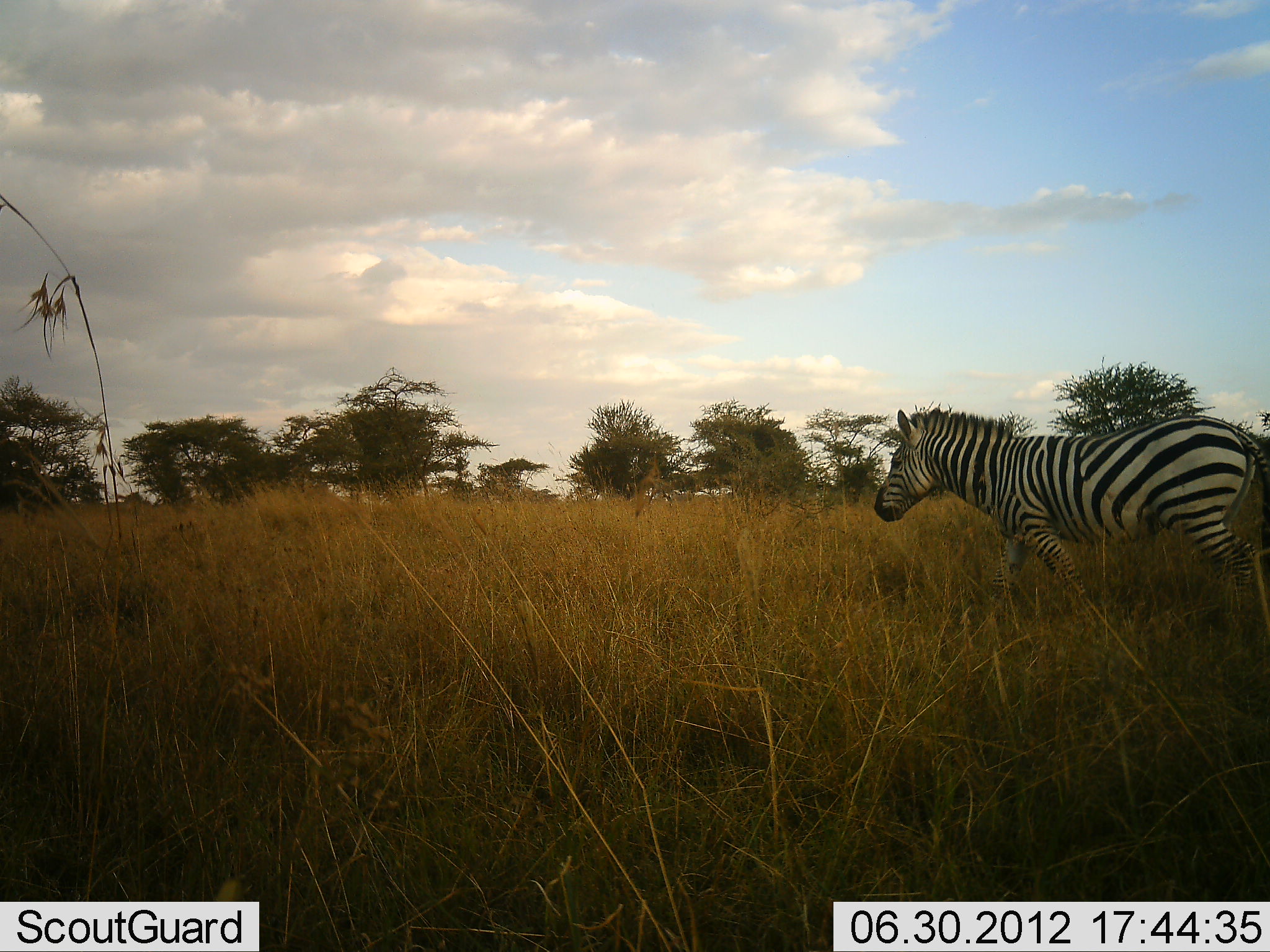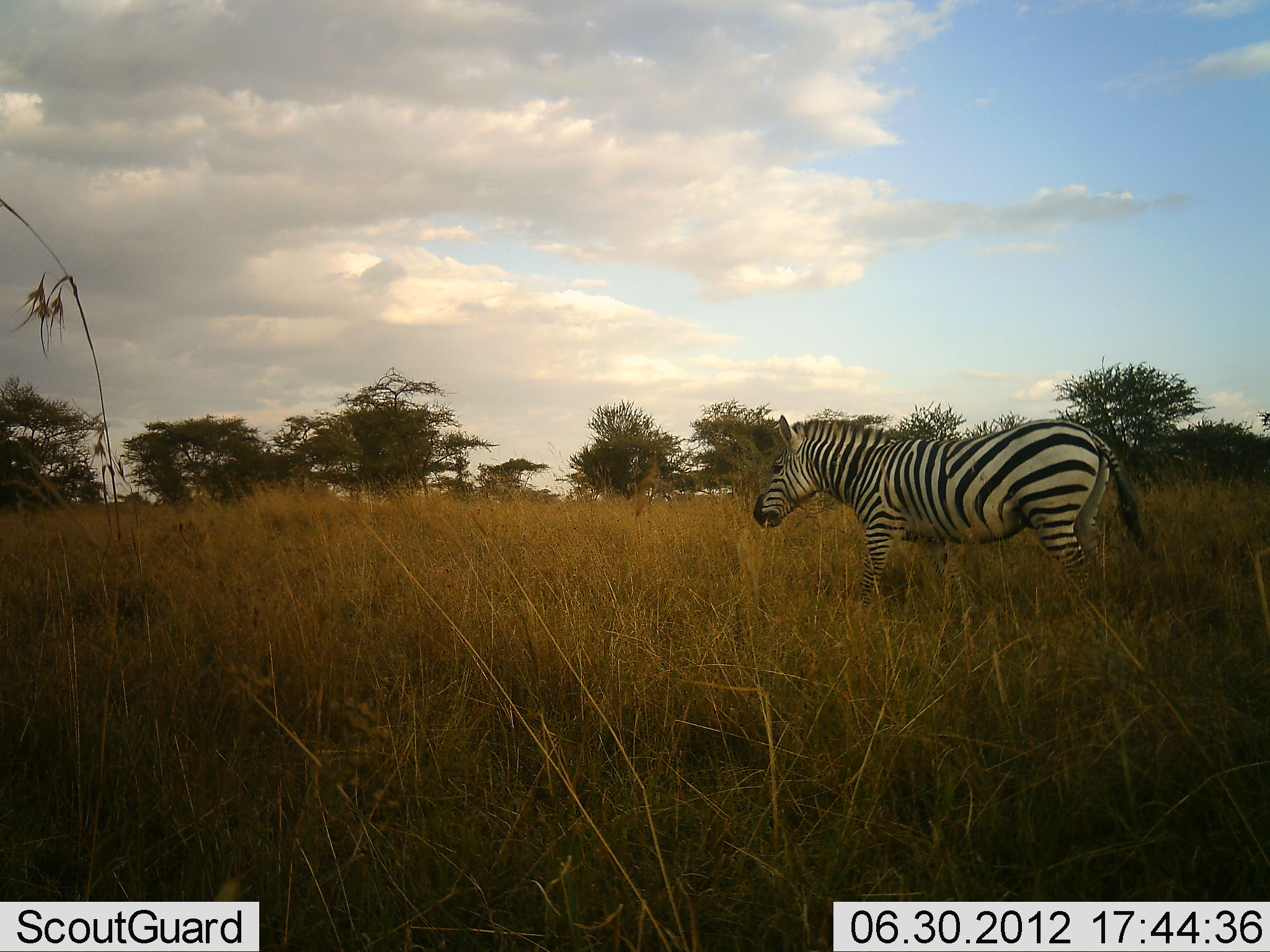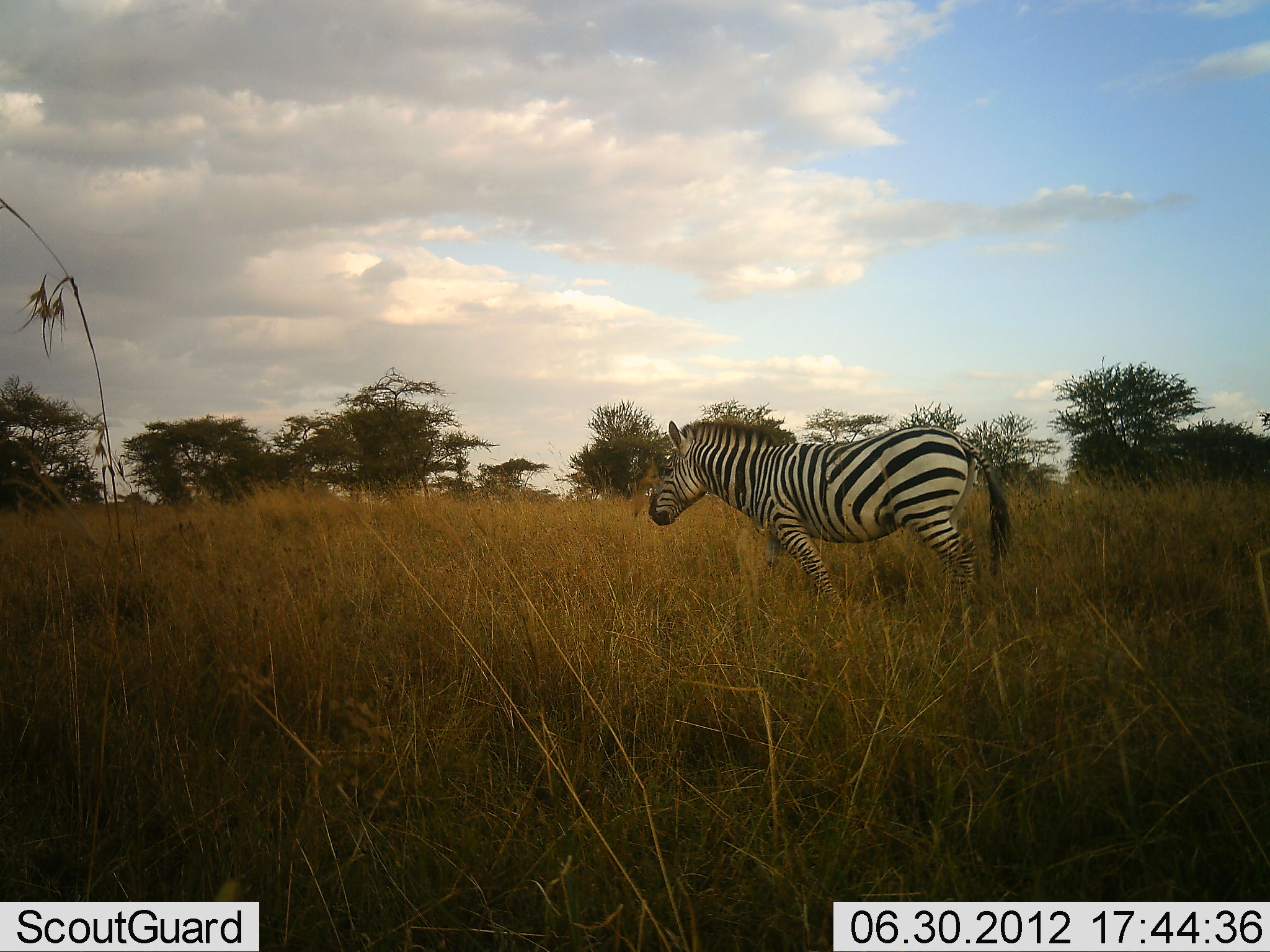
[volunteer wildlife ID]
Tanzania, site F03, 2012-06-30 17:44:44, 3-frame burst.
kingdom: Animalia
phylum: Chordata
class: Mammalia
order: Perissodactyla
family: Equidae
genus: Equus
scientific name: Equus quagga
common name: plains zebra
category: zebra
Zebra (plains zebra) (Equus quagga), count 1. Behavior (volunteer vote fractions): standing 10%, resting 0%, moving 90%, interacting 0%. Young present (vote fraction): 0%. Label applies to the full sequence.